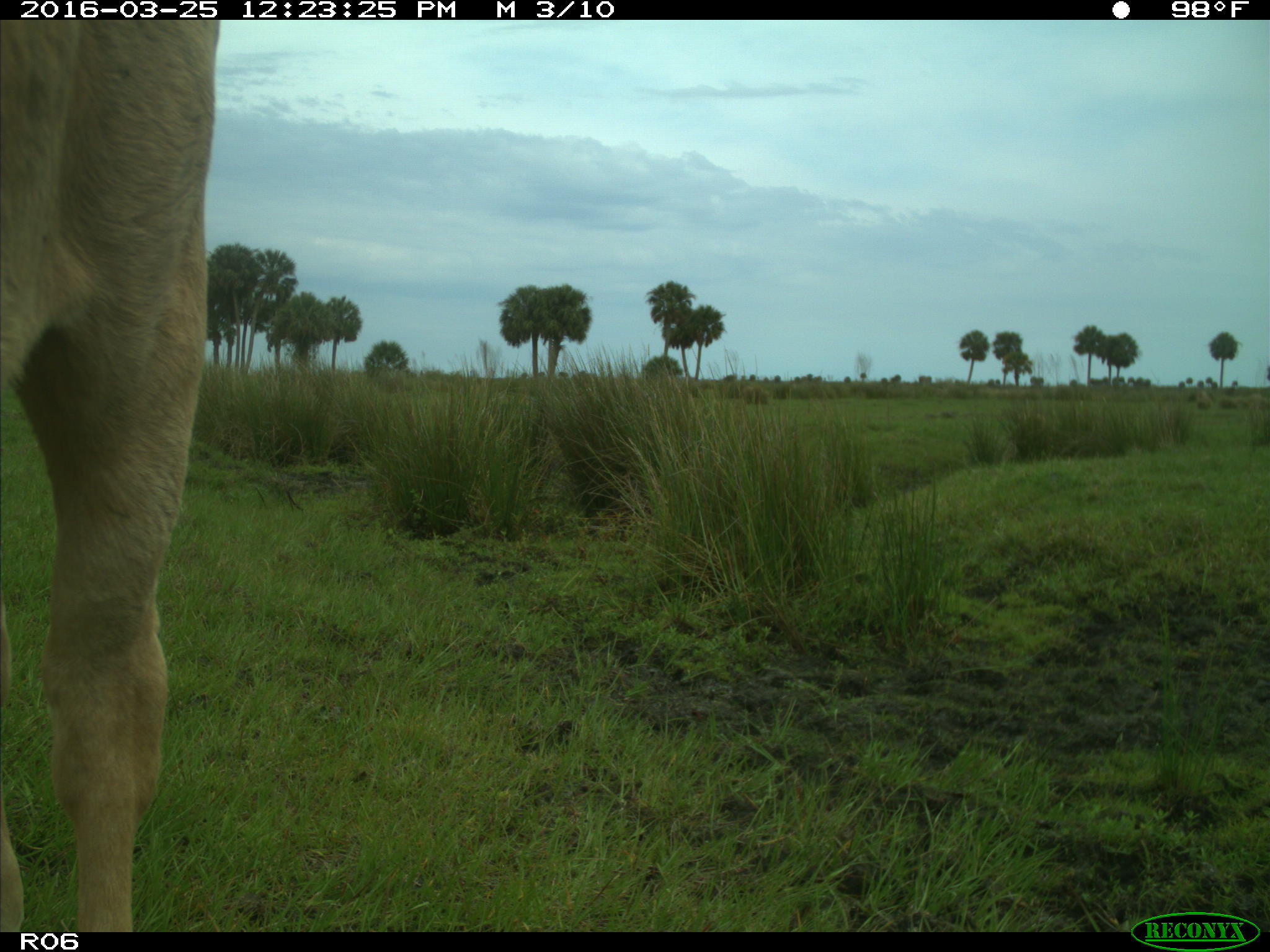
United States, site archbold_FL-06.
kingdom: Animalia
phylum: Chordata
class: Mammalia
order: Artiodactyla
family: Bovidae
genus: Bos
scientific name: Bos taurus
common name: domestic cow